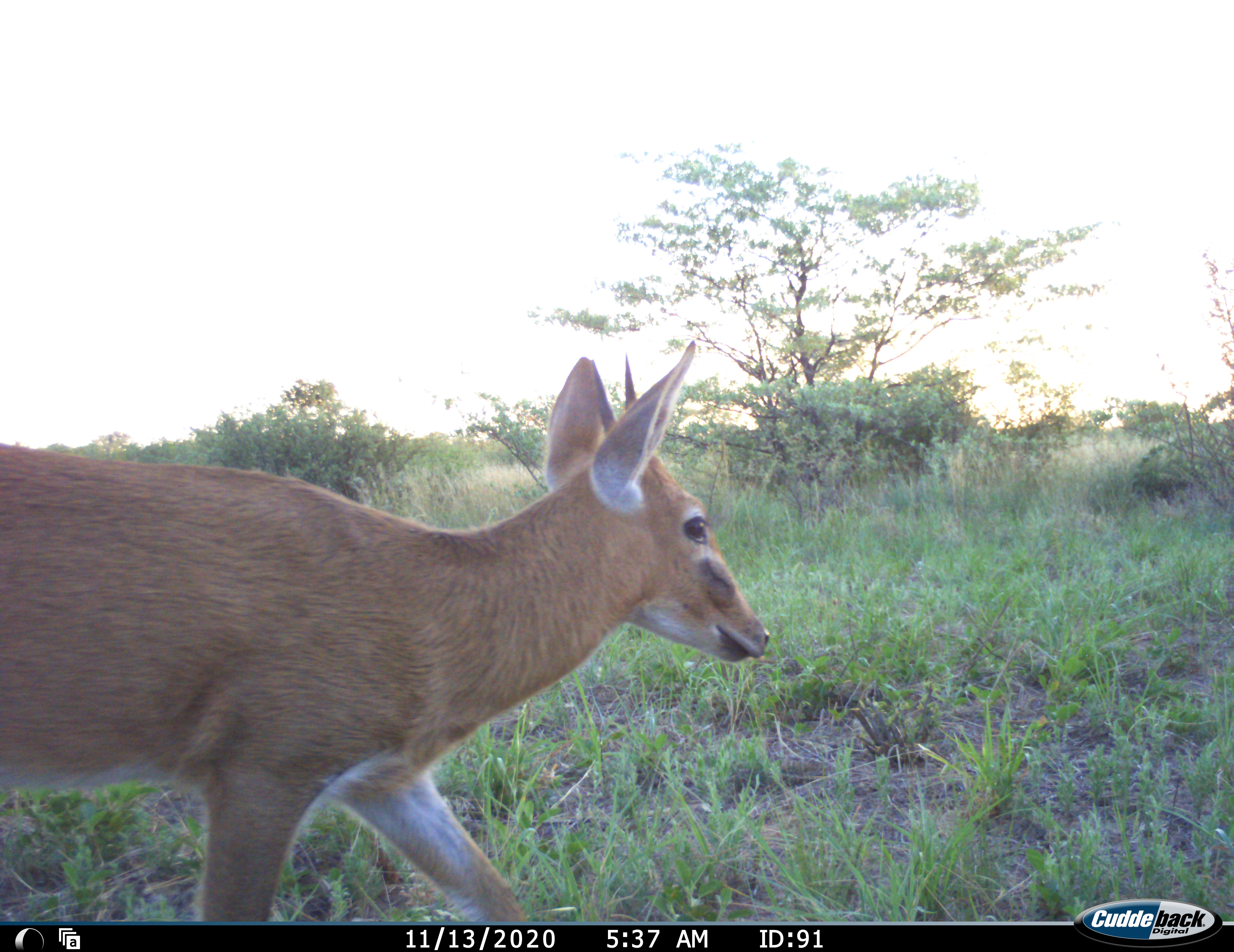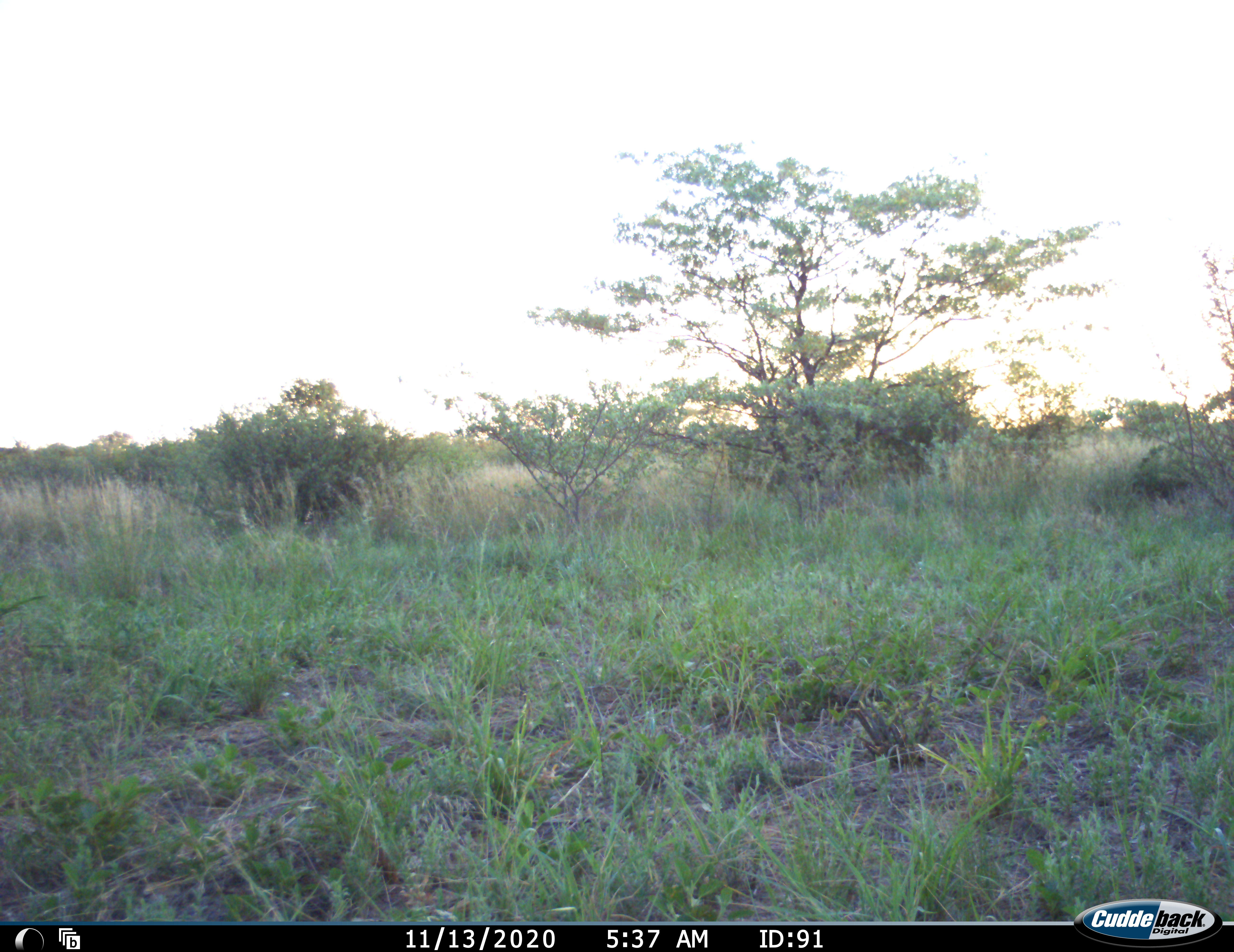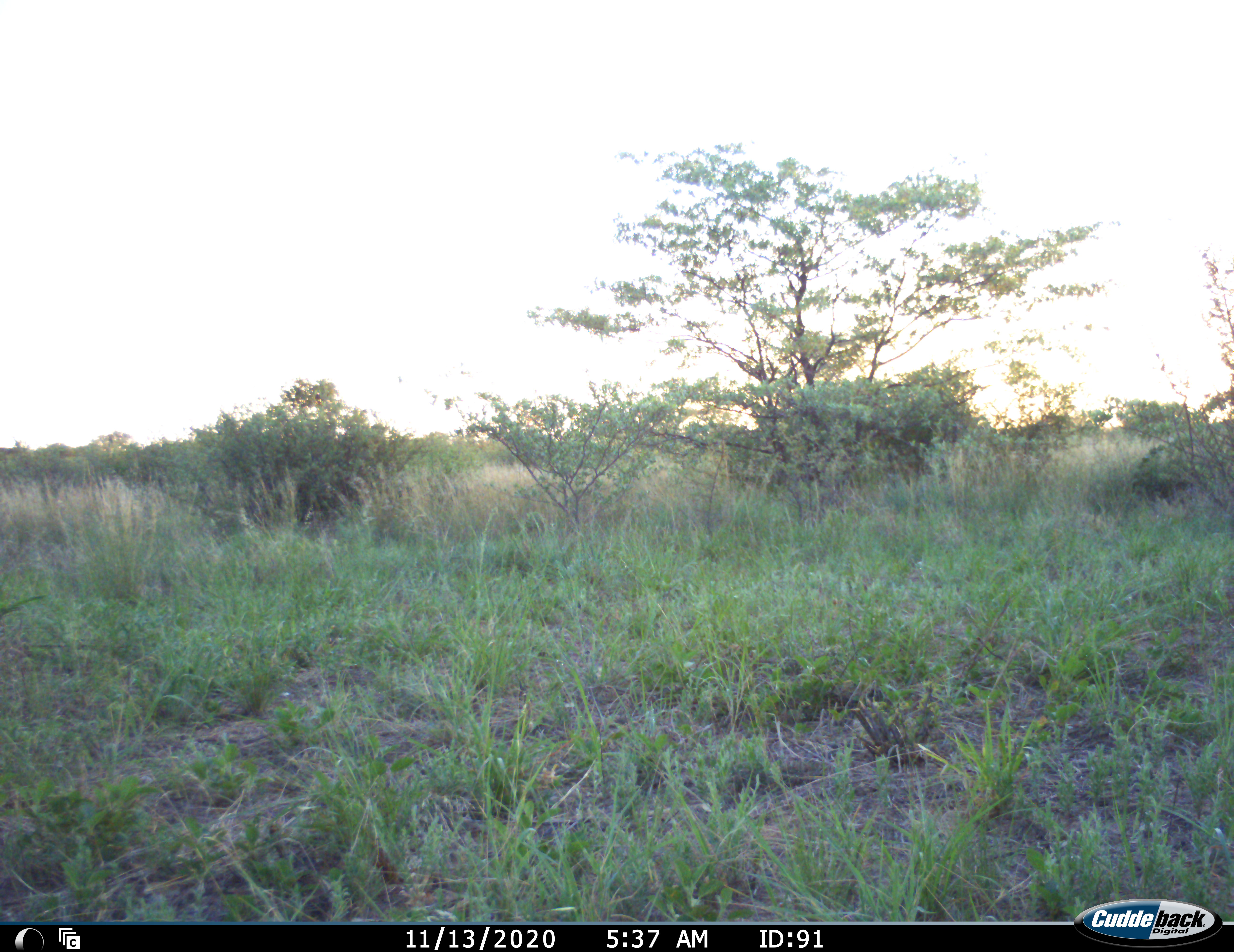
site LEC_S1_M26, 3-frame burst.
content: unidentified animal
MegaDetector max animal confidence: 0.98